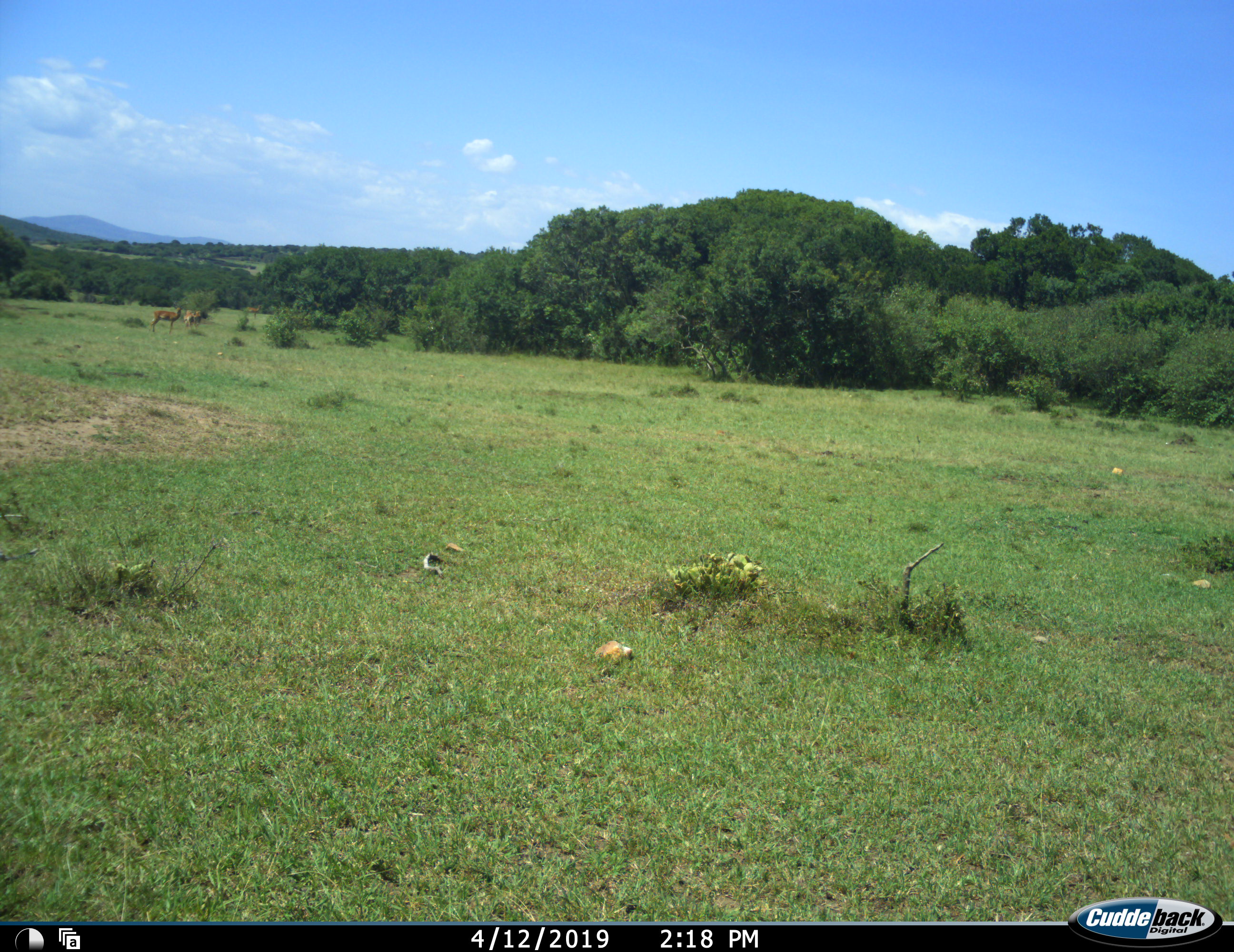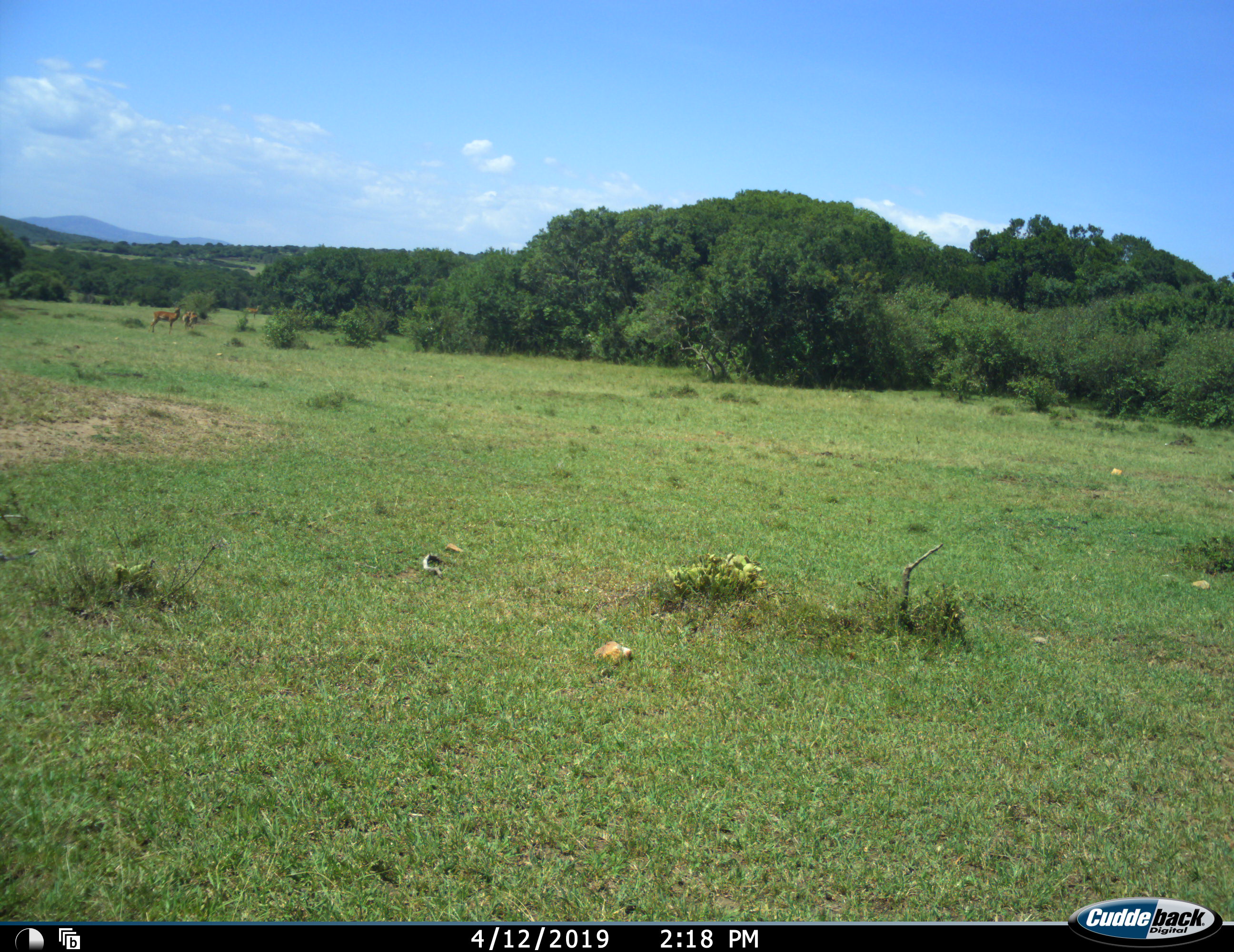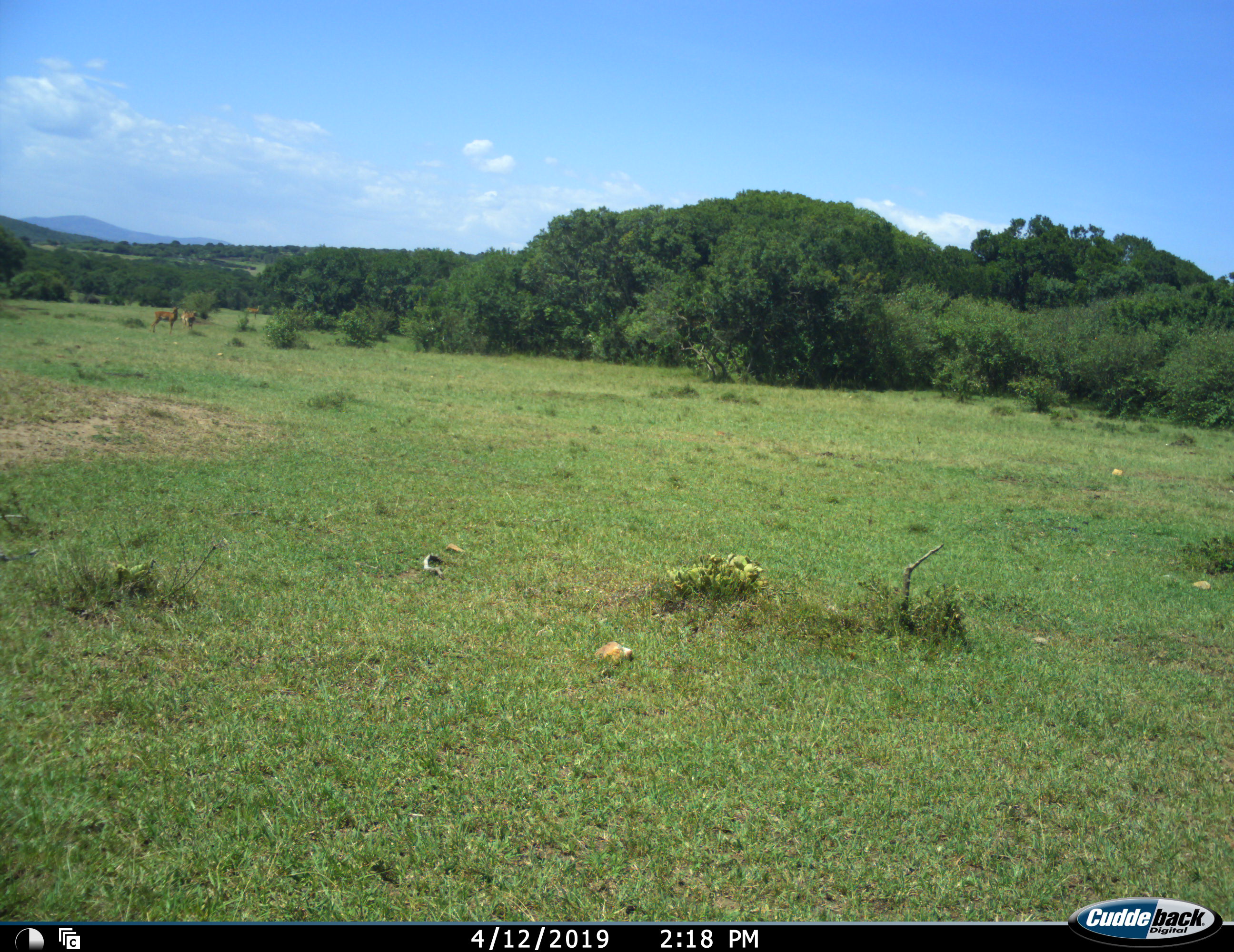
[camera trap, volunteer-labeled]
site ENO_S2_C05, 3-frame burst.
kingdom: Animalia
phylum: Chordata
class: Mammalia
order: Artiodactyla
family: Bovidae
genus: Aepyceros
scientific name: Aepyceros melampus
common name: impala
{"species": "impala (Aepyceros melampus)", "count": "3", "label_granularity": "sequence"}